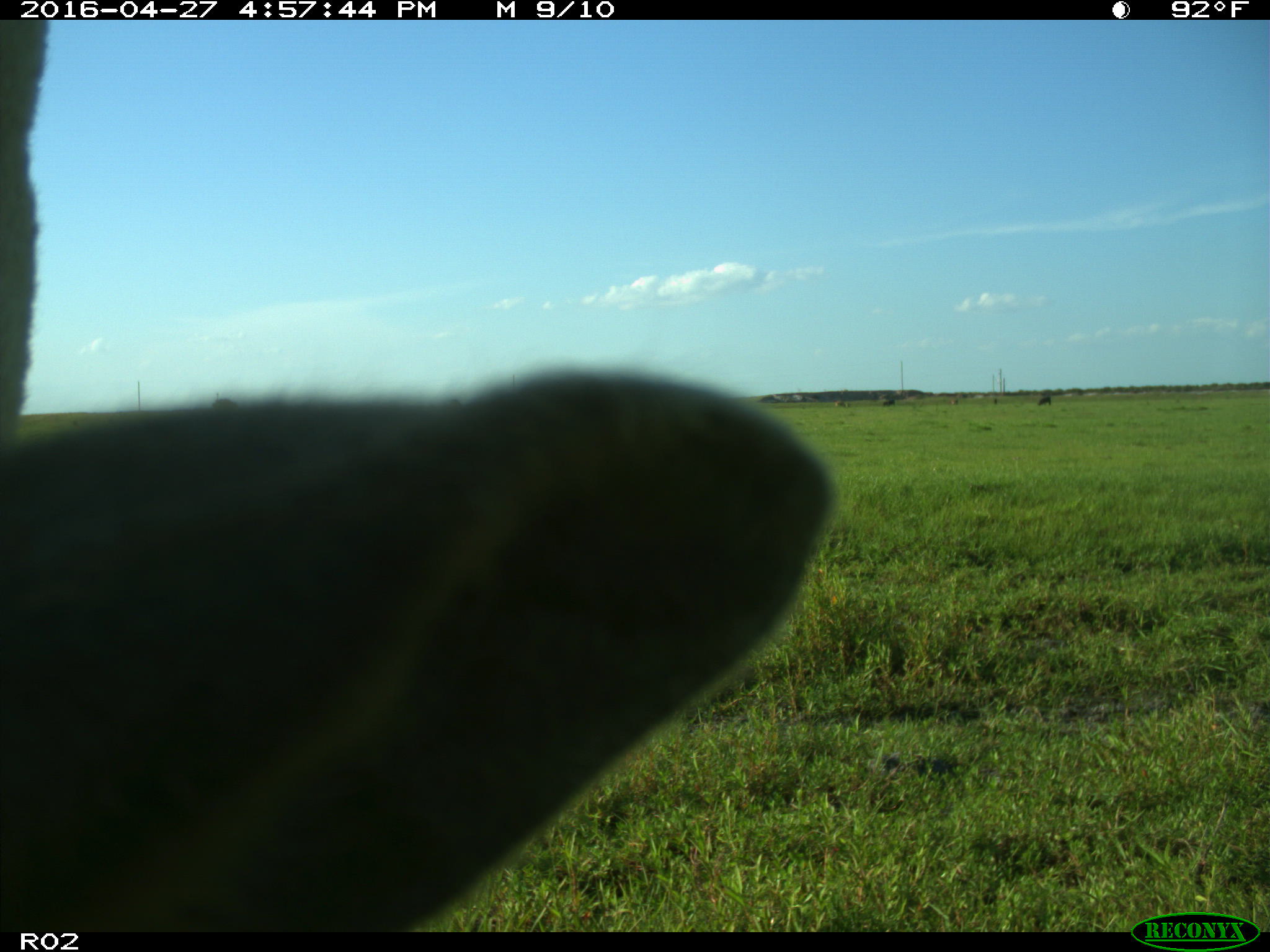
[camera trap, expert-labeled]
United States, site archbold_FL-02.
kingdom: Animalia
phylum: Chordata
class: Mammalia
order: Artiodactyla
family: Bovidae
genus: Bos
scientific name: Bos taurus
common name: domestic cow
Bos taurus (domestic cow).